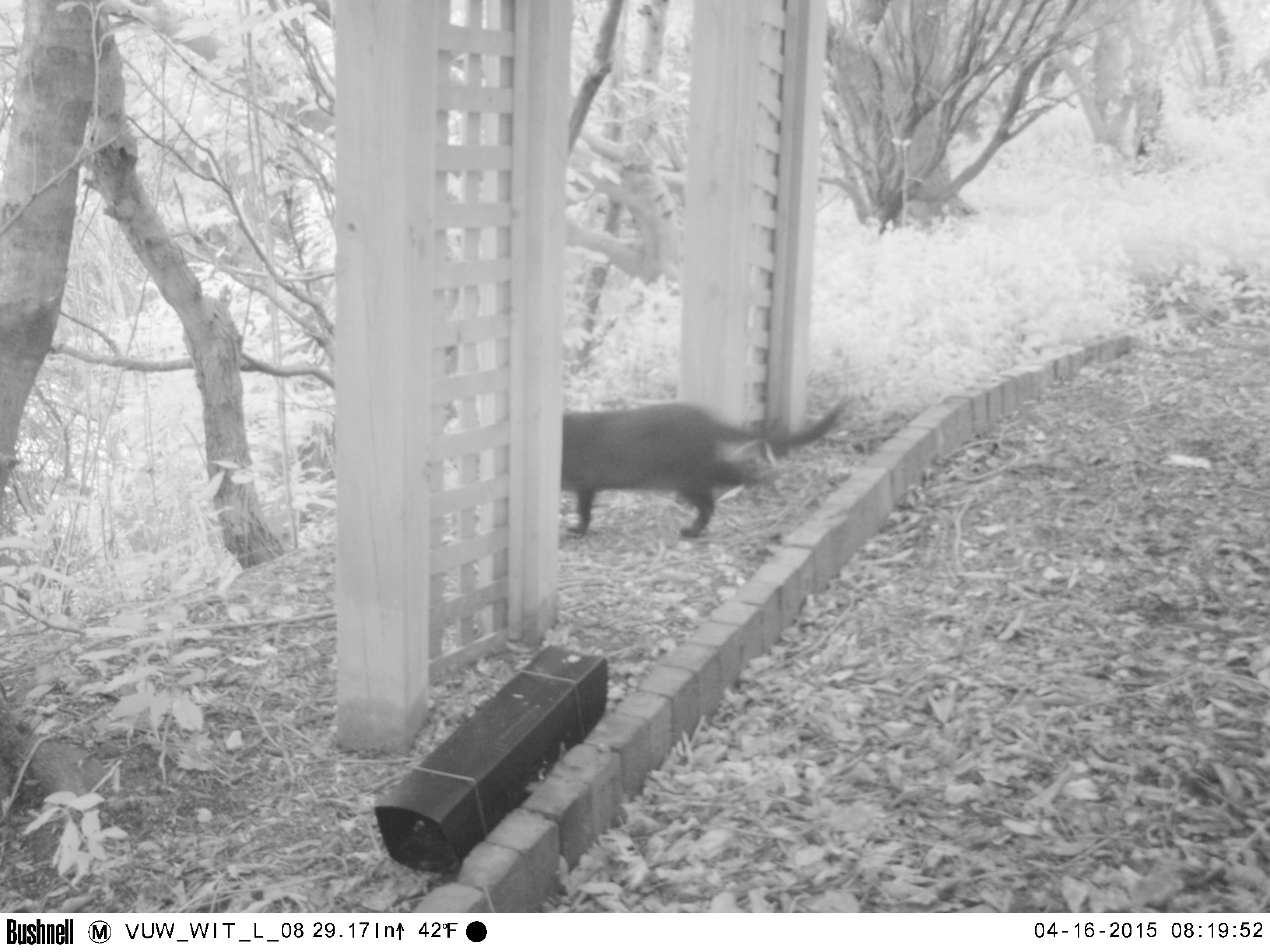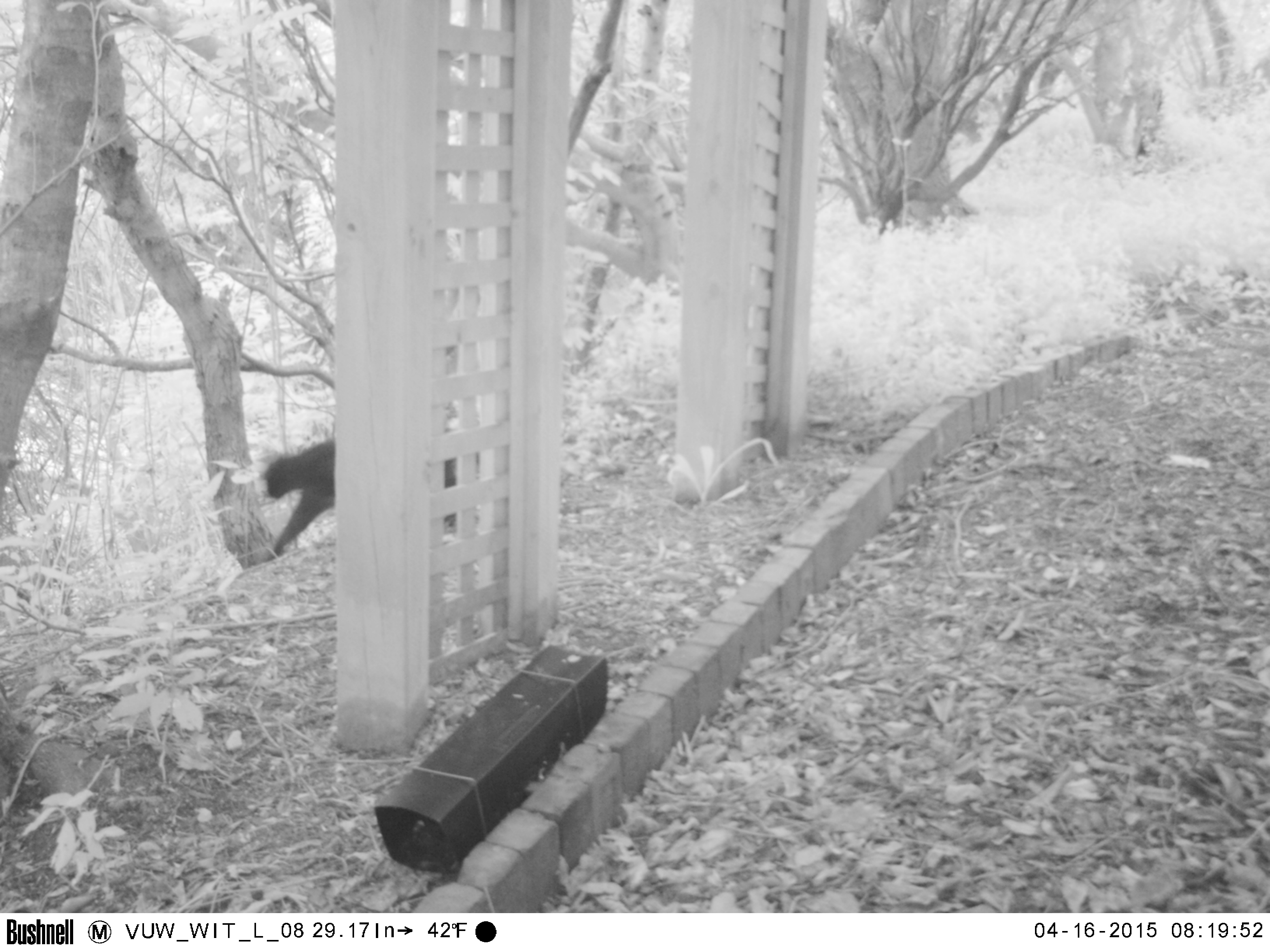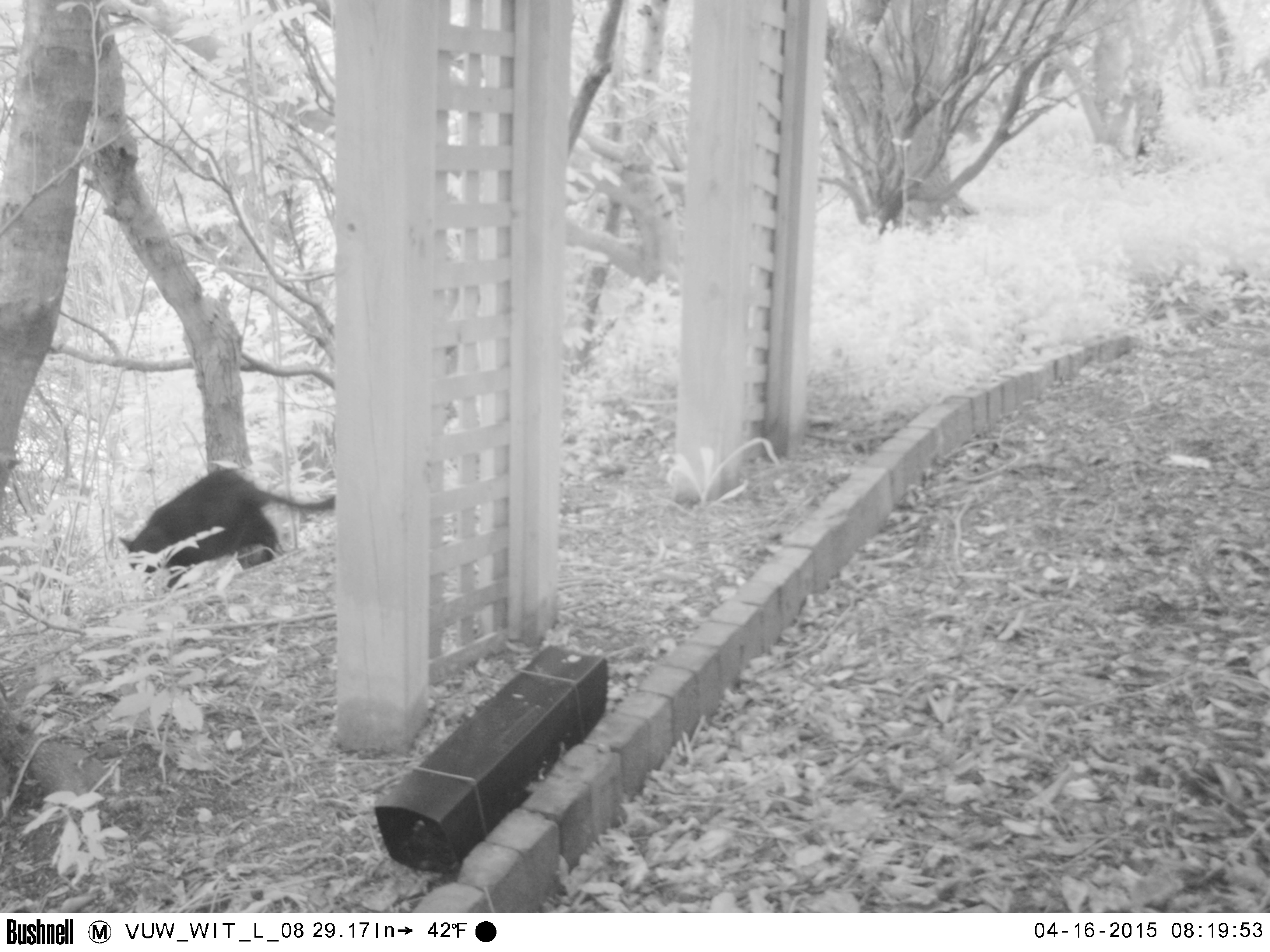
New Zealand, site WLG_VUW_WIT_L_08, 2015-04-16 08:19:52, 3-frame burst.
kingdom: Animalia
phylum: Chordata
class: Mammalia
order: Carnivora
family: Felidae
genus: Felis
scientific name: Felis catus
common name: domestic cat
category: cat